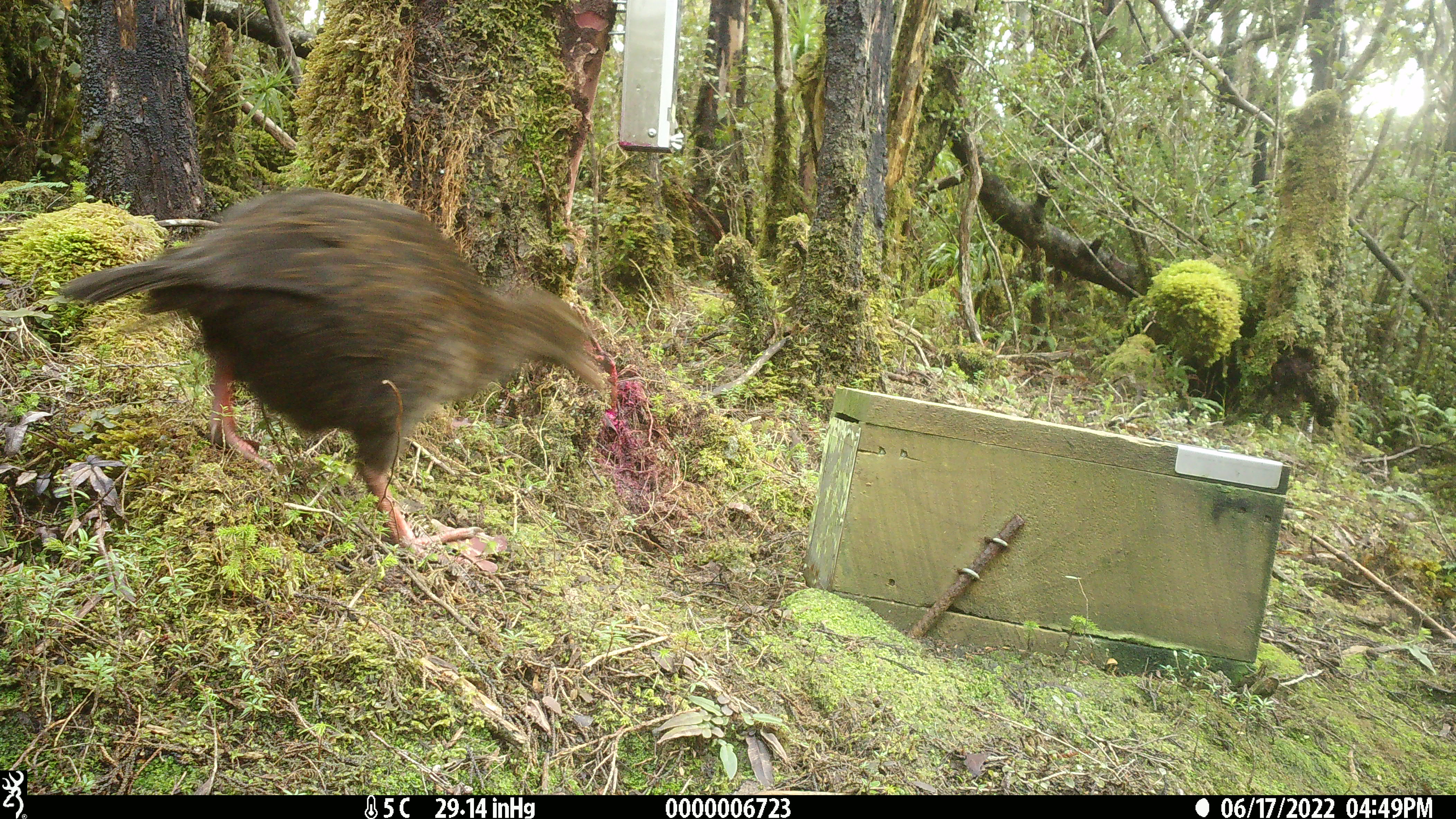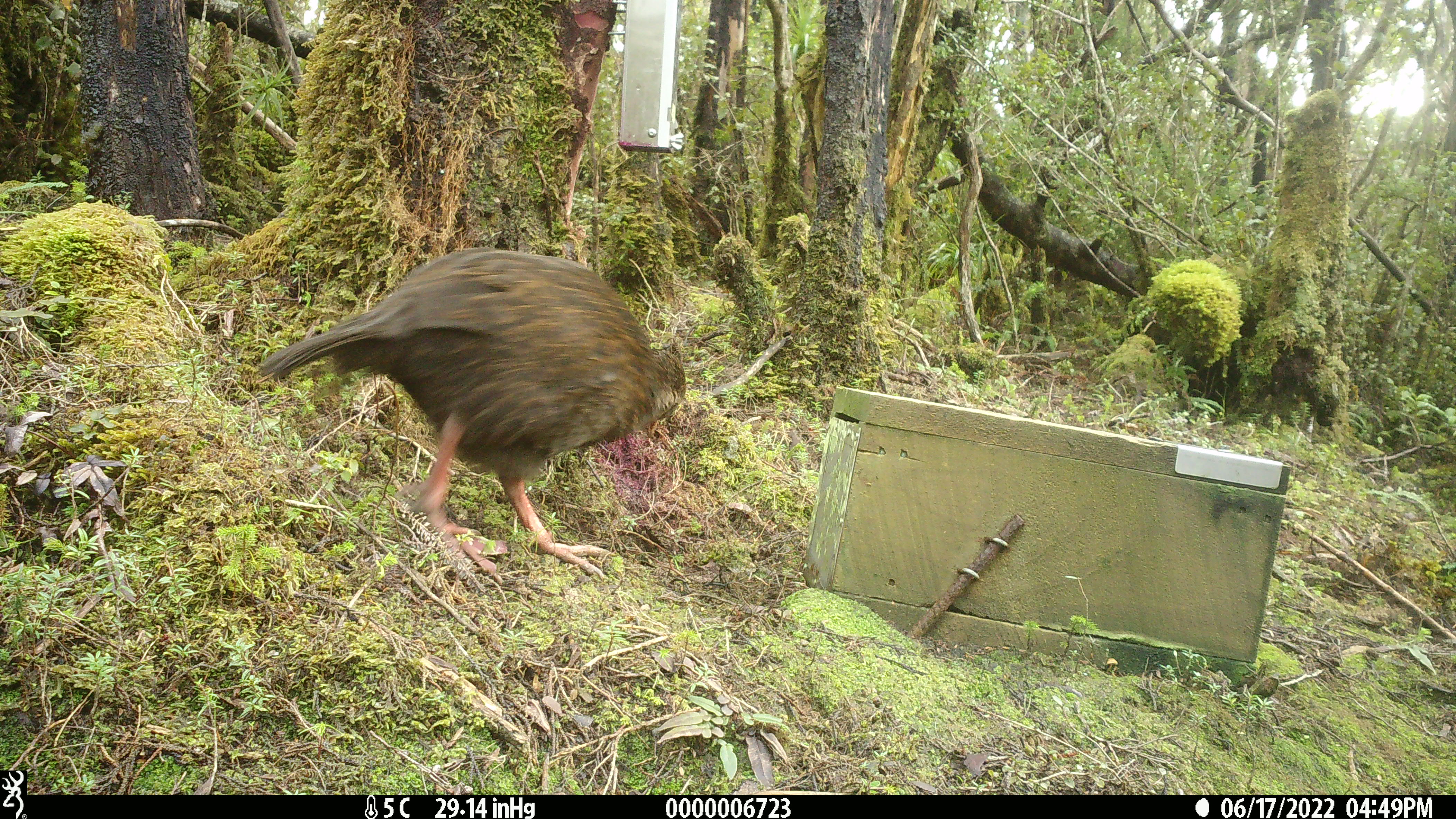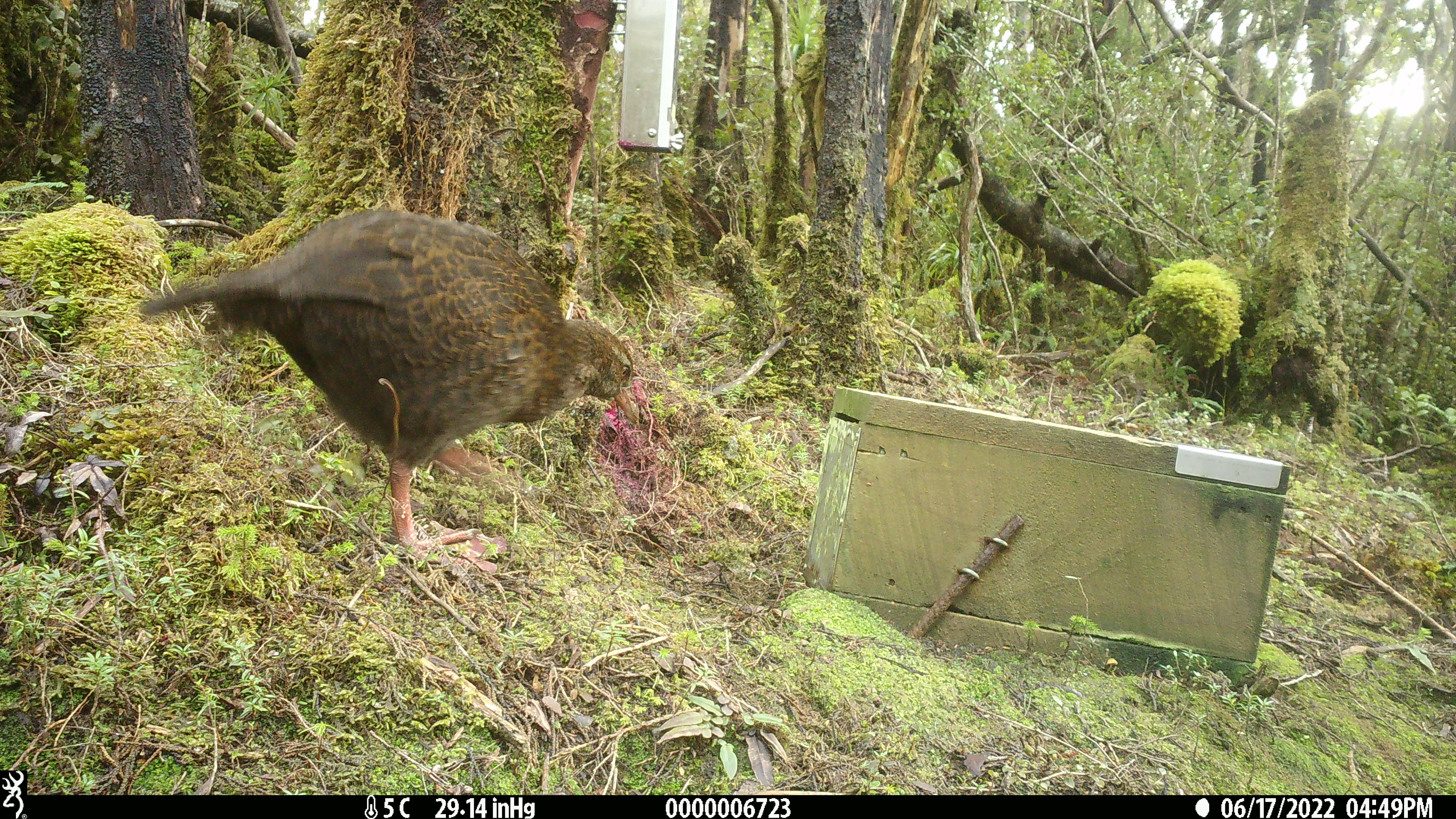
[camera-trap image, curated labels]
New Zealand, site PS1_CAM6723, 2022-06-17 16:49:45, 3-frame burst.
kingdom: Animalia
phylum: Chordata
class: Aves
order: Gruiformes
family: Rallidae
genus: Gallirallus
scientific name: Gallirallus australis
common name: weka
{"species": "weka (Gallirallus australis)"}